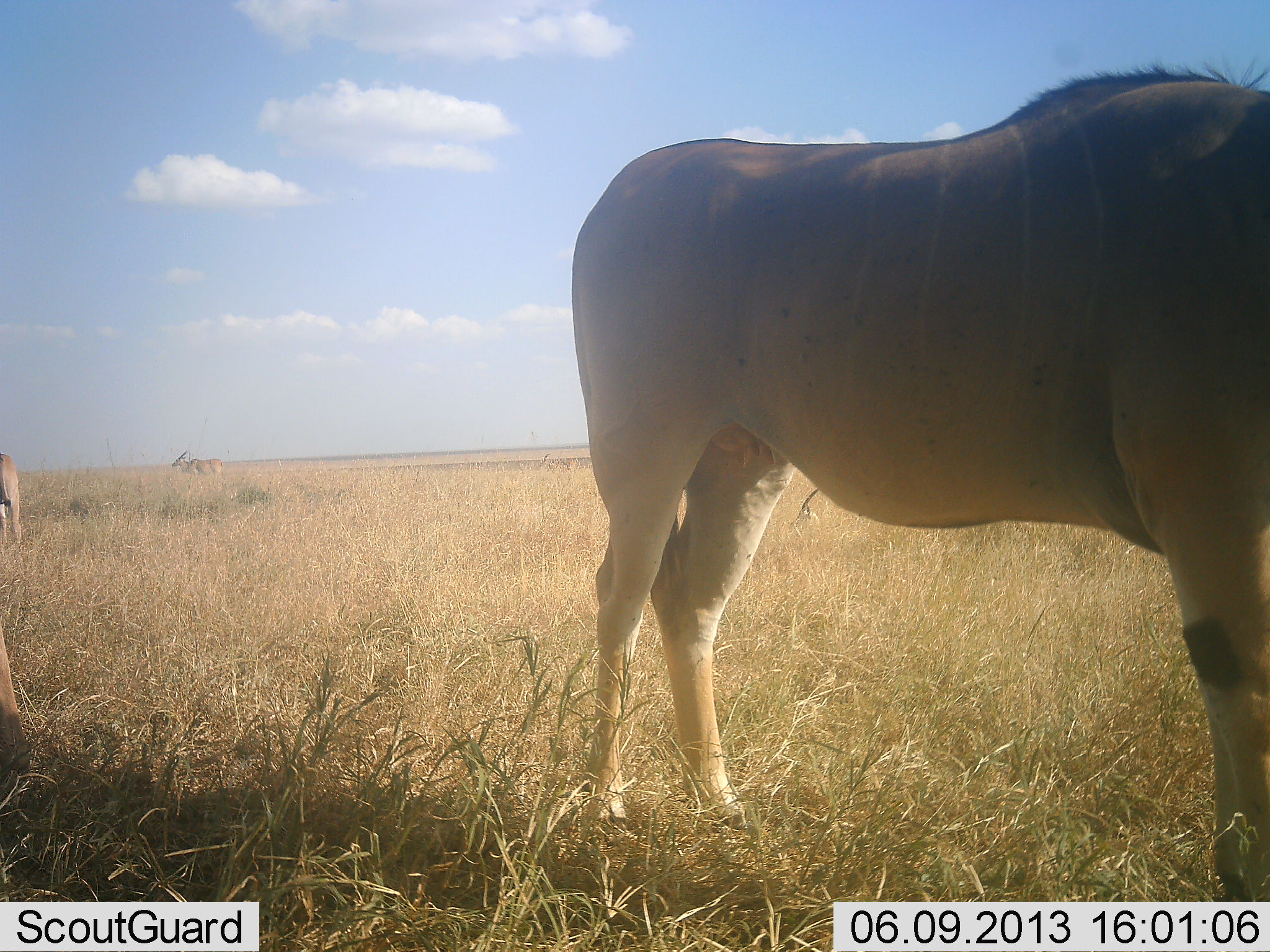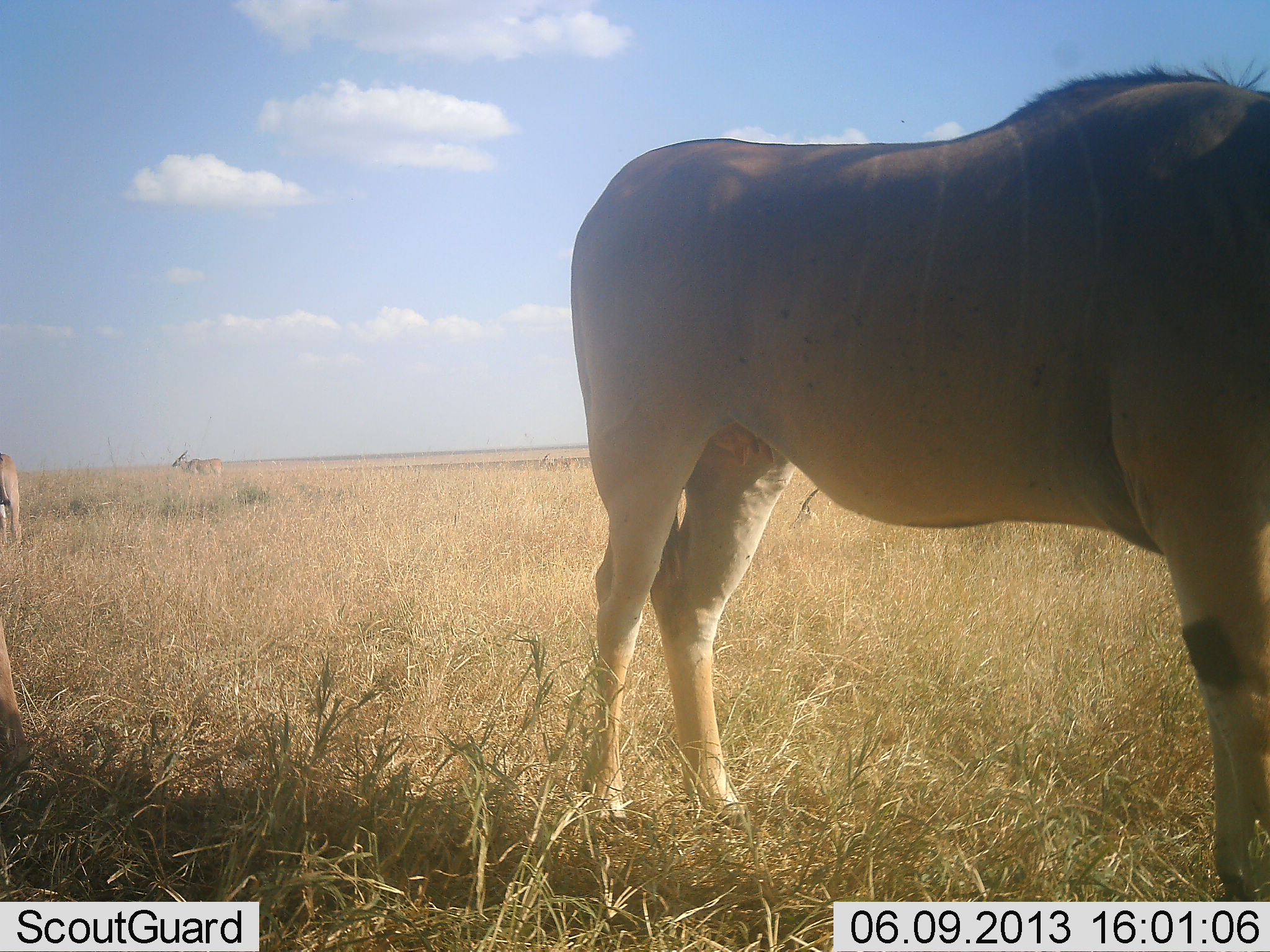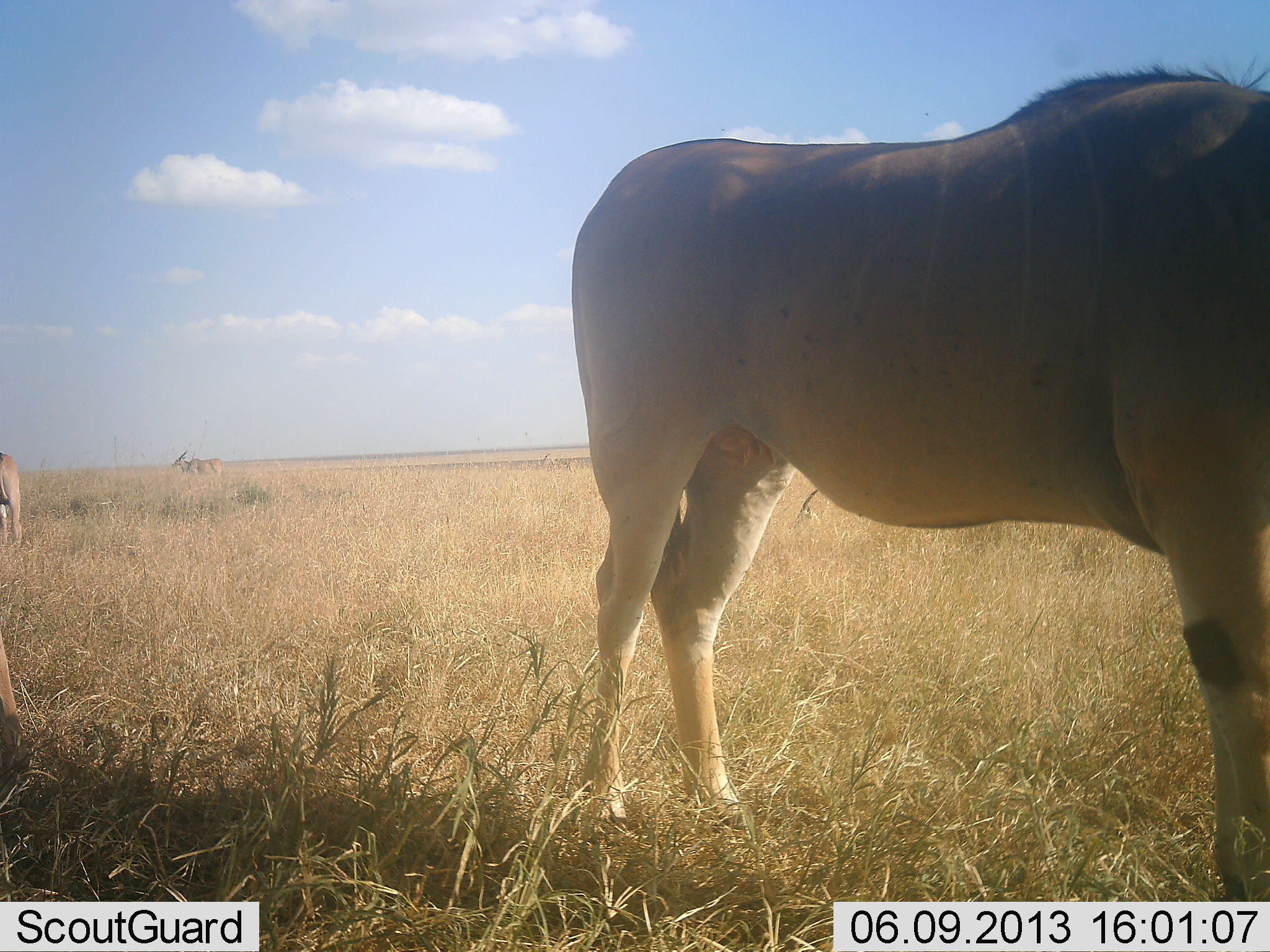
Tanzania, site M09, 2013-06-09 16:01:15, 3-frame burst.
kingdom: Animalia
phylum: Chordata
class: Mammalia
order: Artiodactyla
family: Bovidae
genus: Tragelaphus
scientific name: Tragelaphus oryx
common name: eland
Eland (Tragelaphus oryx), count 3. Behavior (volunteer vote fractions): standing 87%, resting 6%, moving 6%, interacting 0%. Young present (vote fraction): 0%. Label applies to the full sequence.